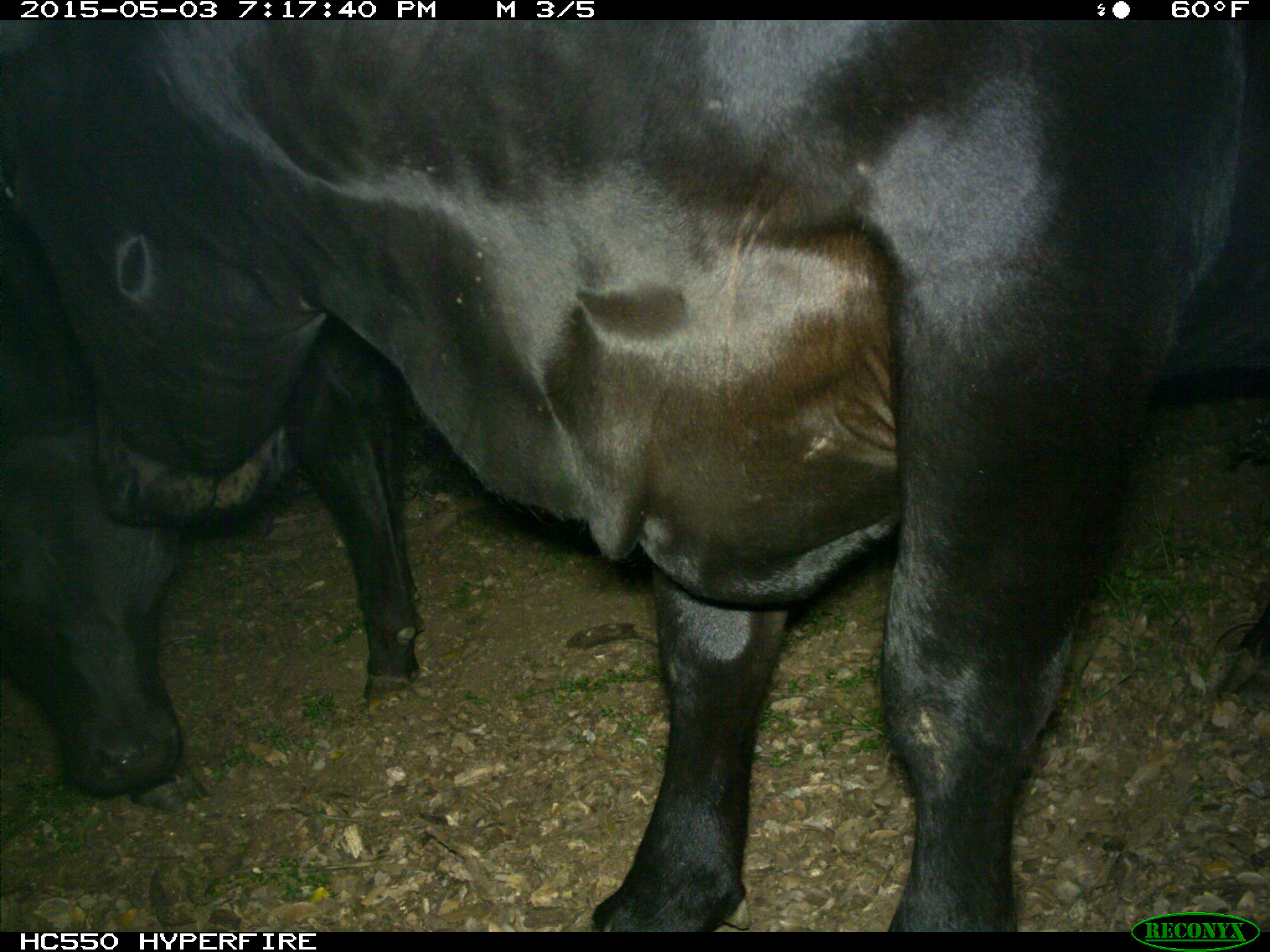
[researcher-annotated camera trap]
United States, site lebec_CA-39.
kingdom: Animalia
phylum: Chordata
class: Mammalia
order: Artiodactyla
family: Bovidae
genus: Bos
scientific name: Bos taurus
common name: domestic cow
Bos taurus (domestic cow).